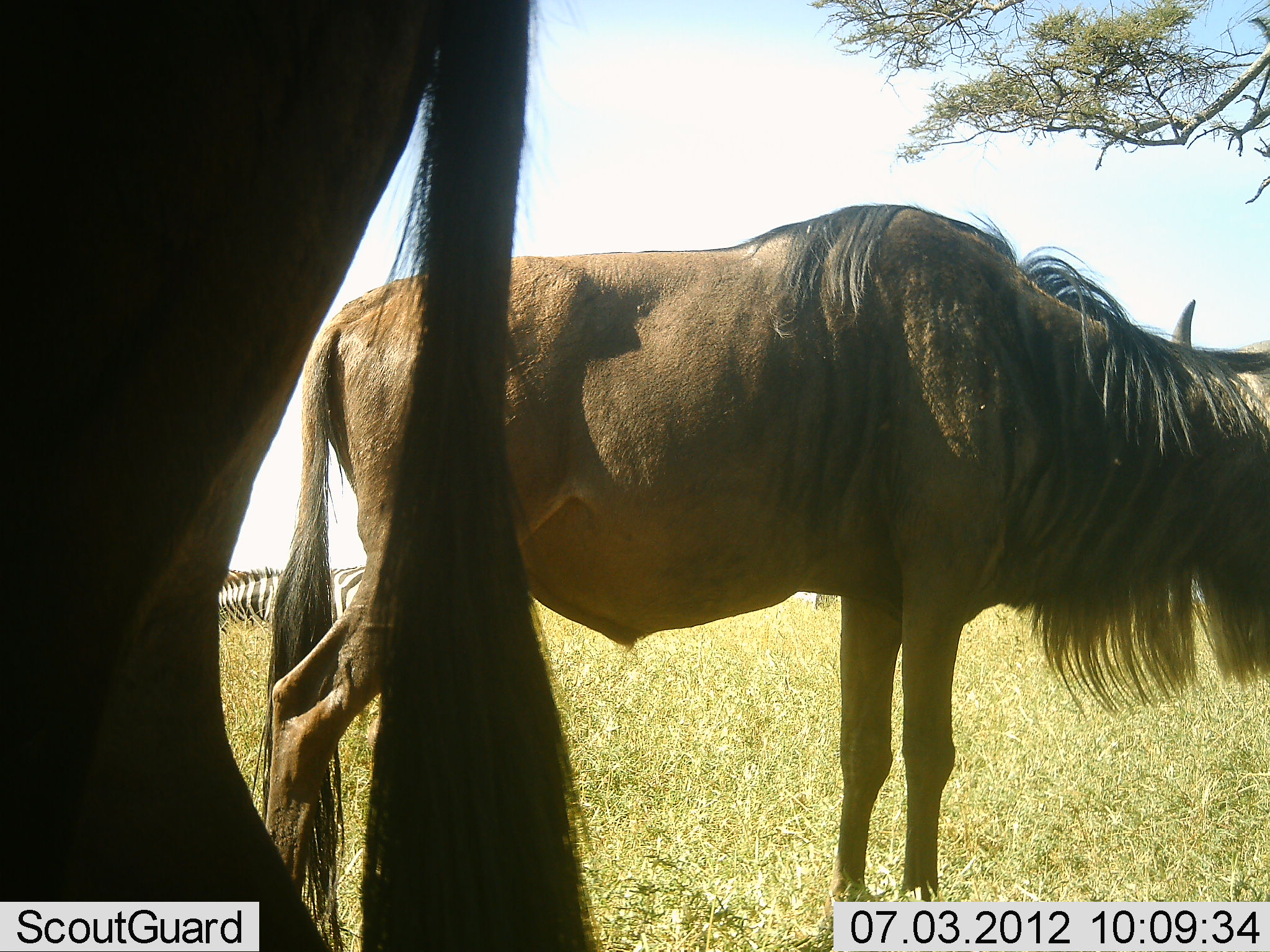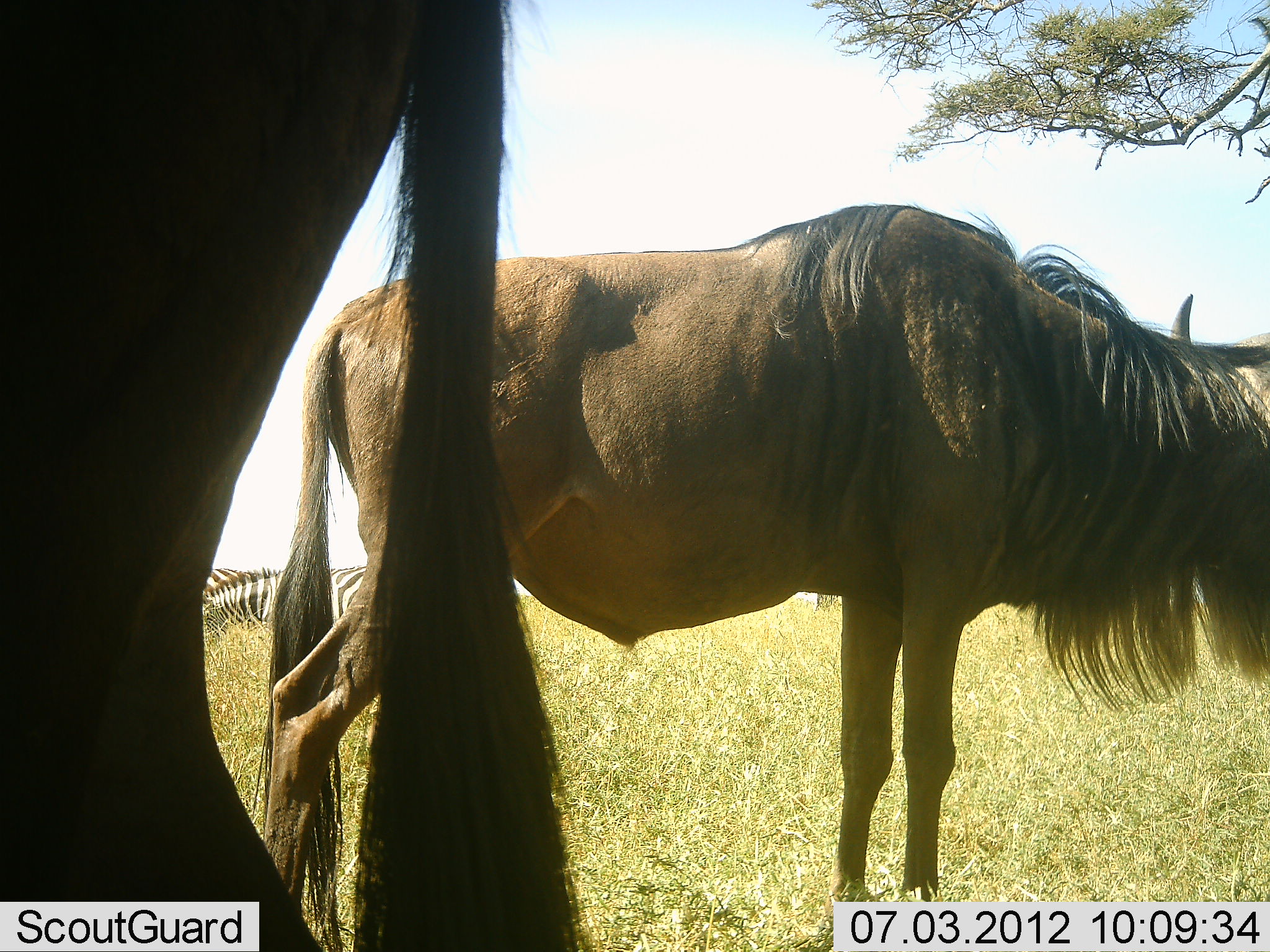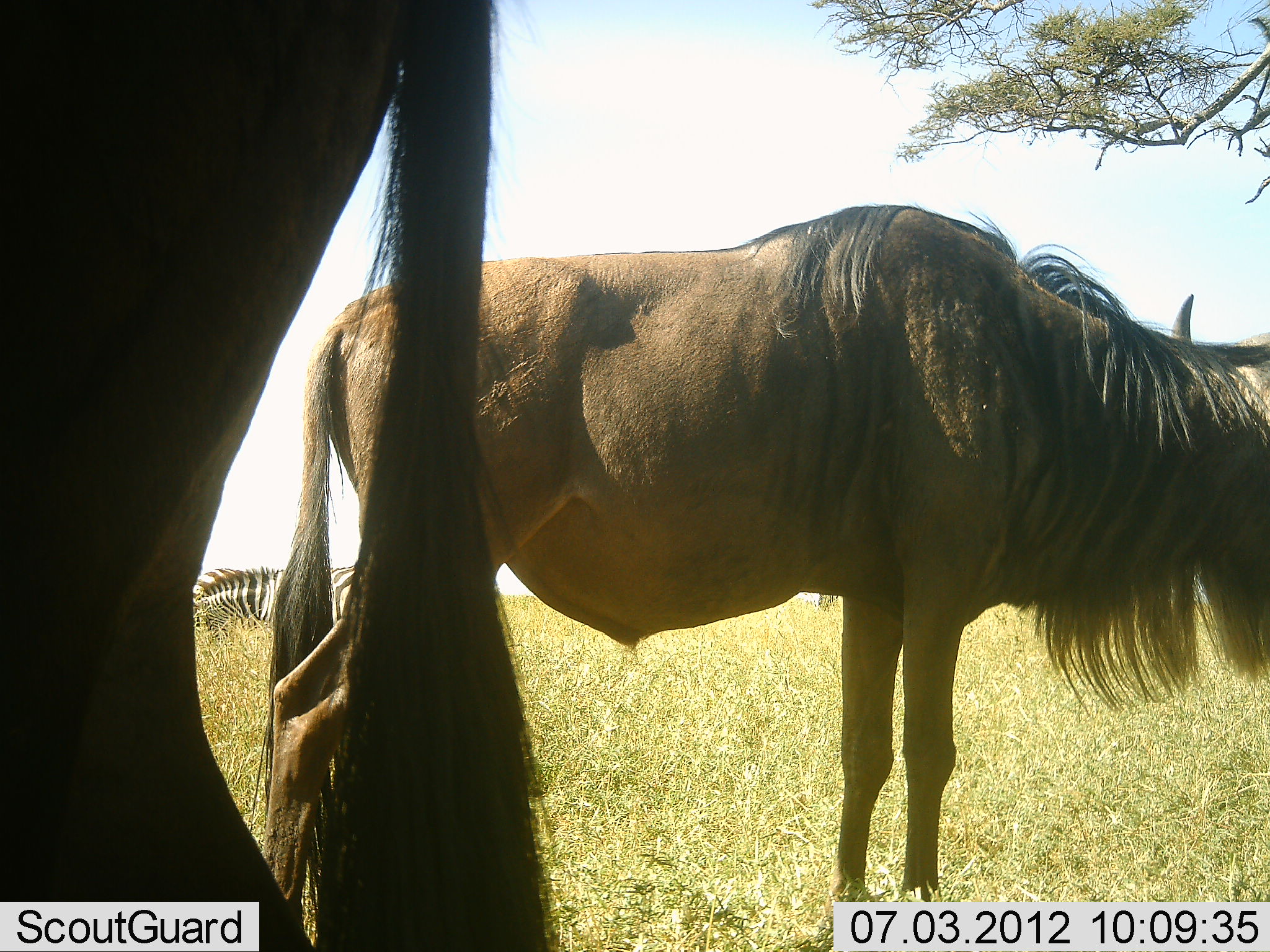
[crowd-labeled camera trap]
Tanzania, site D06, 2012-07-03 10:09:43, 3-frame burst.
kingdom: Animalia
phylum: Chordata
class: Mammalia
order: Artiodactyla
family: Bovidae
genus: Connochaetes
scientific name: Connochaetes taurinus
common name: blue wildebeest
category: wildebeest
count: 2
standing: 100%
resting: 18%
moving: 0%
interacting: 0%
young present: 0%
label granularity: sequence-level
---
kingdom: Animalia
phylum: Chordata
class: Mammalia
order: Perissodactyla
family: Equidae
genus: Equus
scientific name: Equus quagga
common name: plains zebra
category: zebra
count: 2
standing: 50%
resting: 10%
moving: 10%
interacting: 0%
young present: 0%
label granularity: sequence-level